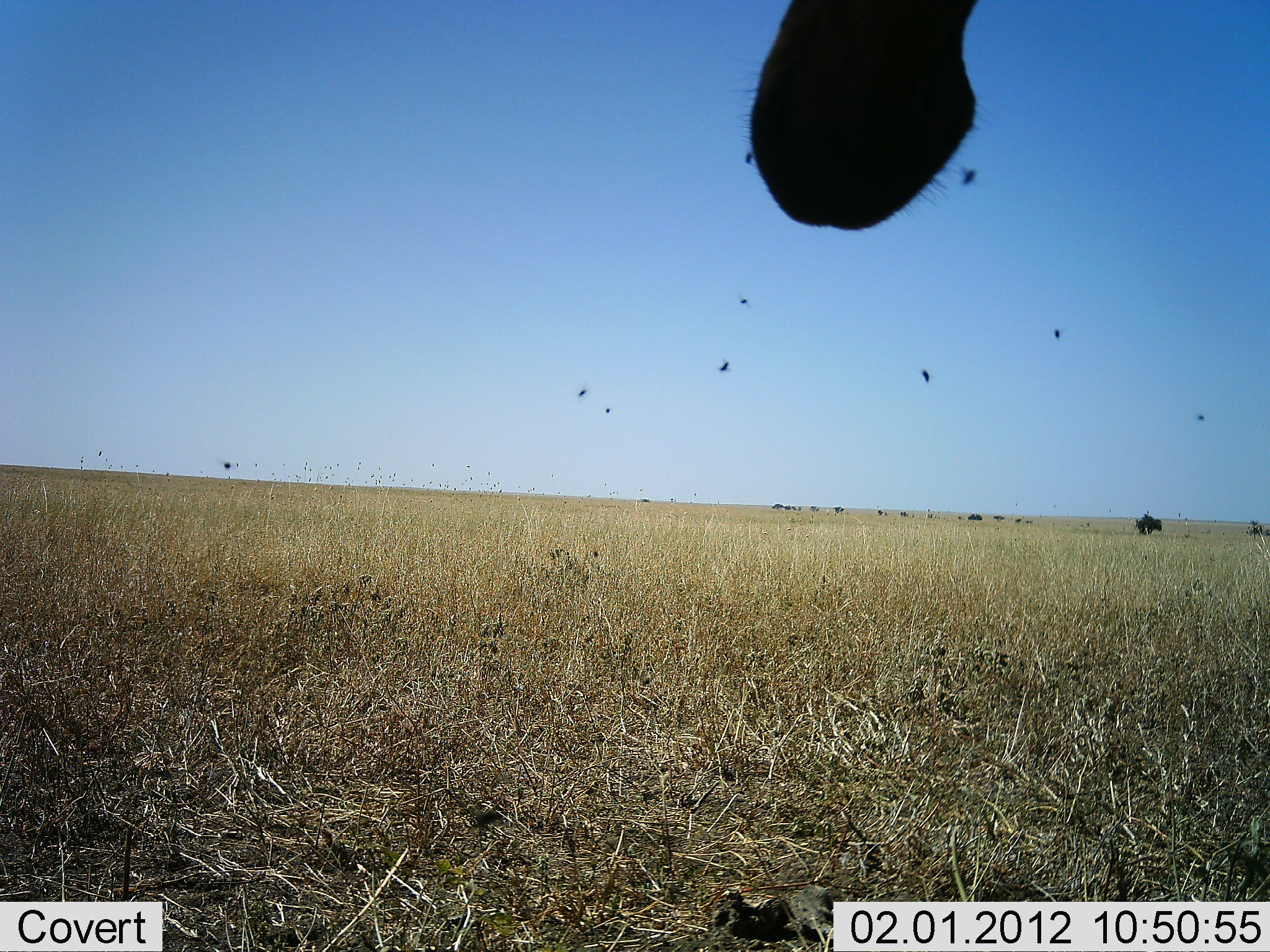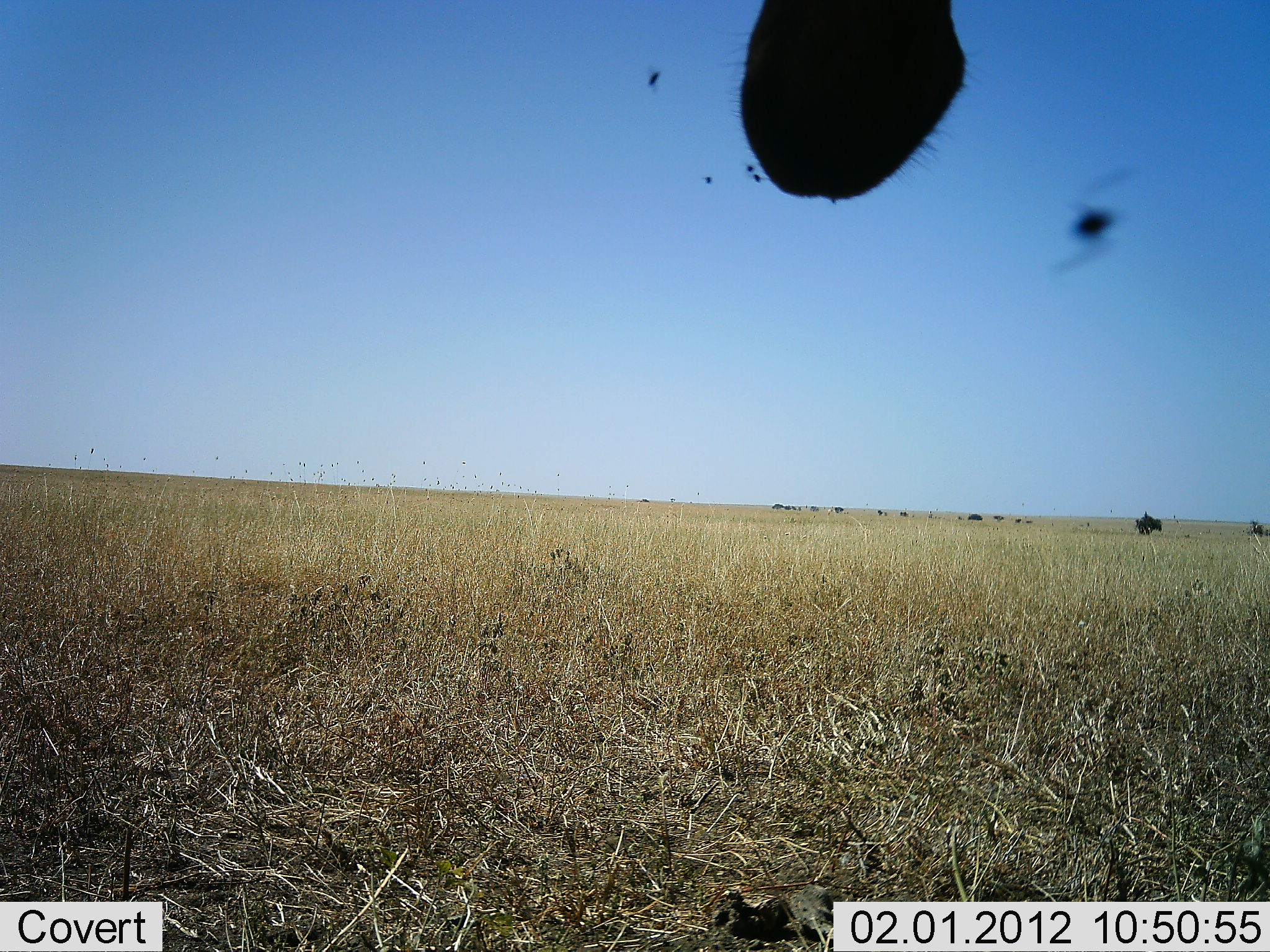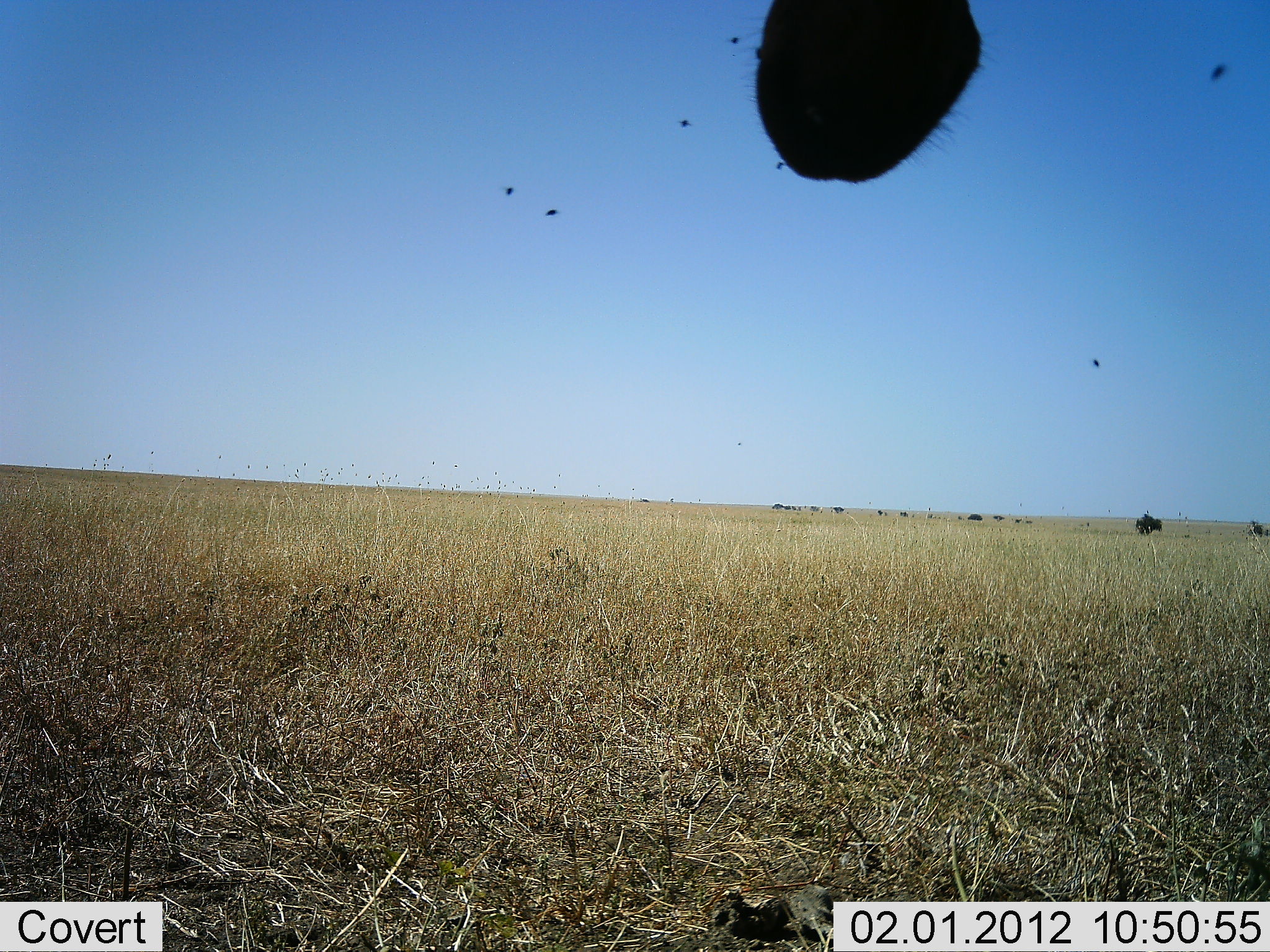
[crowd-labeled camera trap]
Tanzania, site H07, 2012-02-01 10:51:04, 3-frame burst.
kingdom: Animalia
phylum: Chordata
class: Mammalia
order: Artiodactyla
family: Bovidae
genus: Alcelaphus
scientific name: Alcelaphus buselaphus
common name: hartebeest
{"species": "hartebeest (Alcelaphus buselaphus)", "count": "1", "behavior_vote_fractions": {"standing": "85%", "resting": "0%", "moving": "0%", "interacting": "0%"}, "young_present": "0%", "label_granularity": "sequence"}